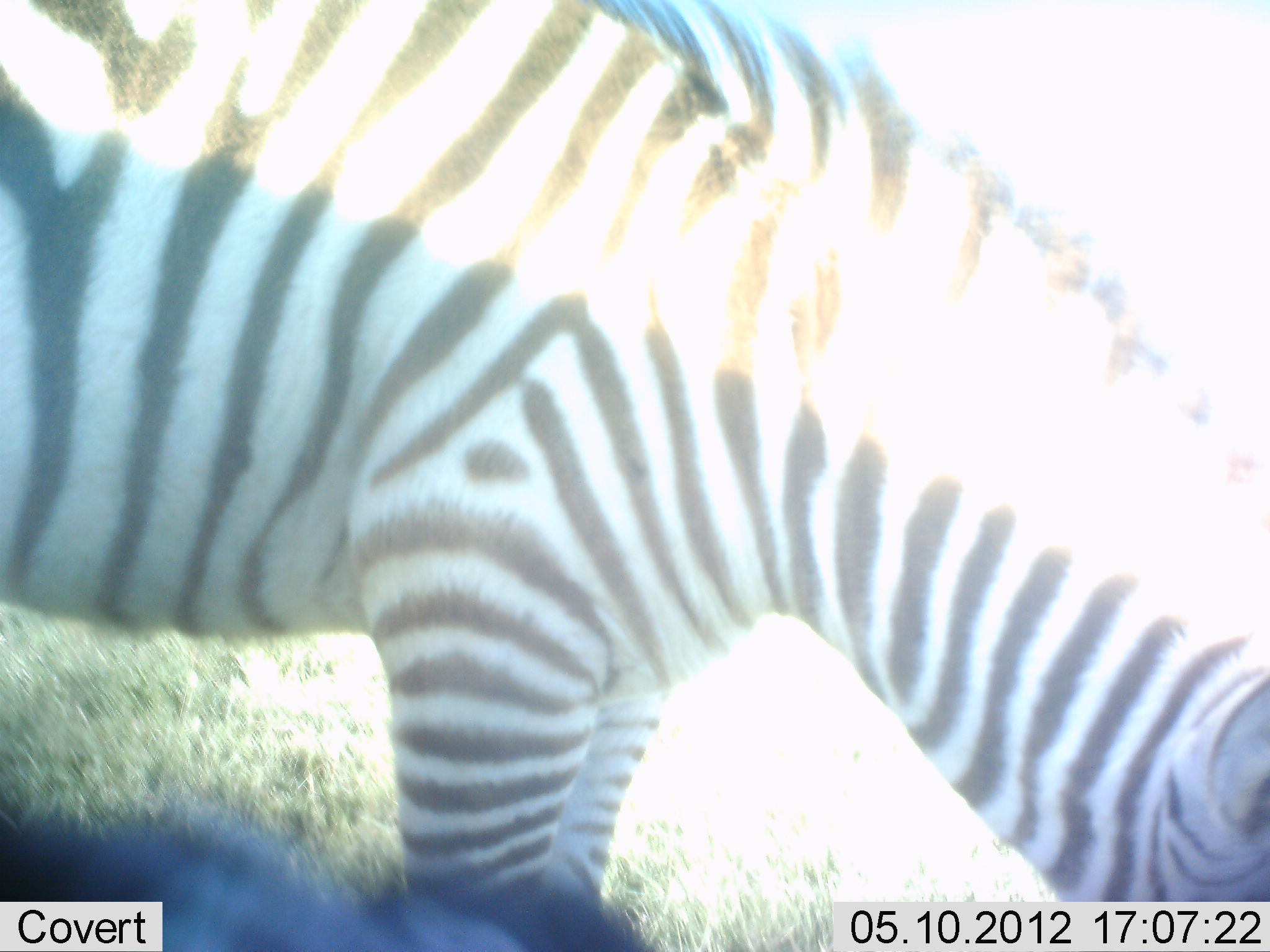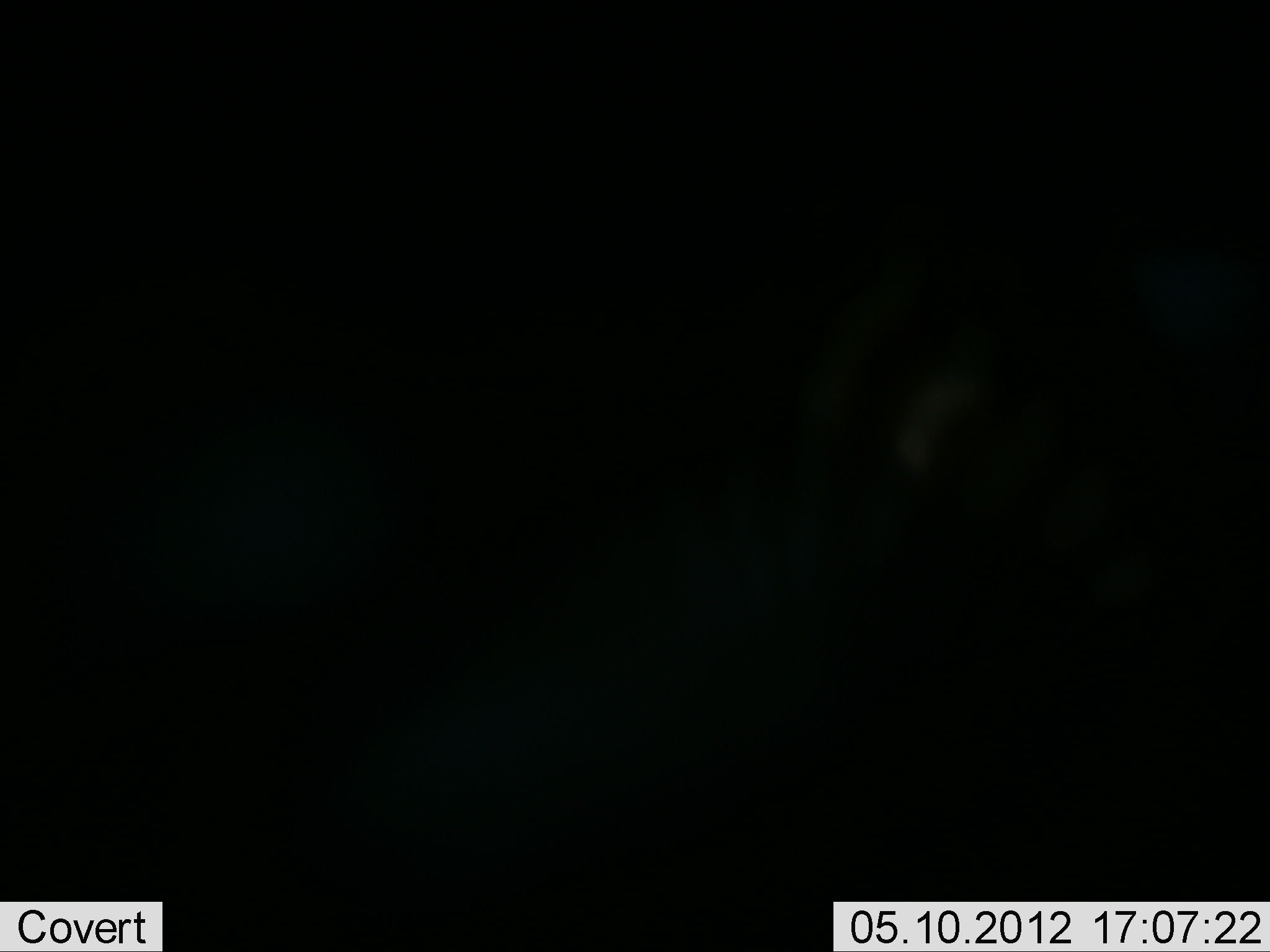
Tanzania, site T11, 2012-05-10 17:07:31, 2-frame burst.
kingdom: Animalia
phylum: Chordata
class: Mammalia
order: Perissodactyla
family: Equidae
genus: Equus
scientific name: Equus quagga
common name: plains zebra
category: zebra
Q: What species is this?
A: Zebra (plains zebra) (Equus quagga).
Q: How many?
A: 1.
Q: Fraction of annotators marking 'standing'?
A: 30%.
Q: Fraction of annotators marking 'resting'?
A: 0%.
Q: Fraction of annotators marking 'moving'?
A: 20%.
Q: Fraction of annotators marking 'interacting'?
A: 0%.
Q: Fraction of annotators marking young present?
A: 0%.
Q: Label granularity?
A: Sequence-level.